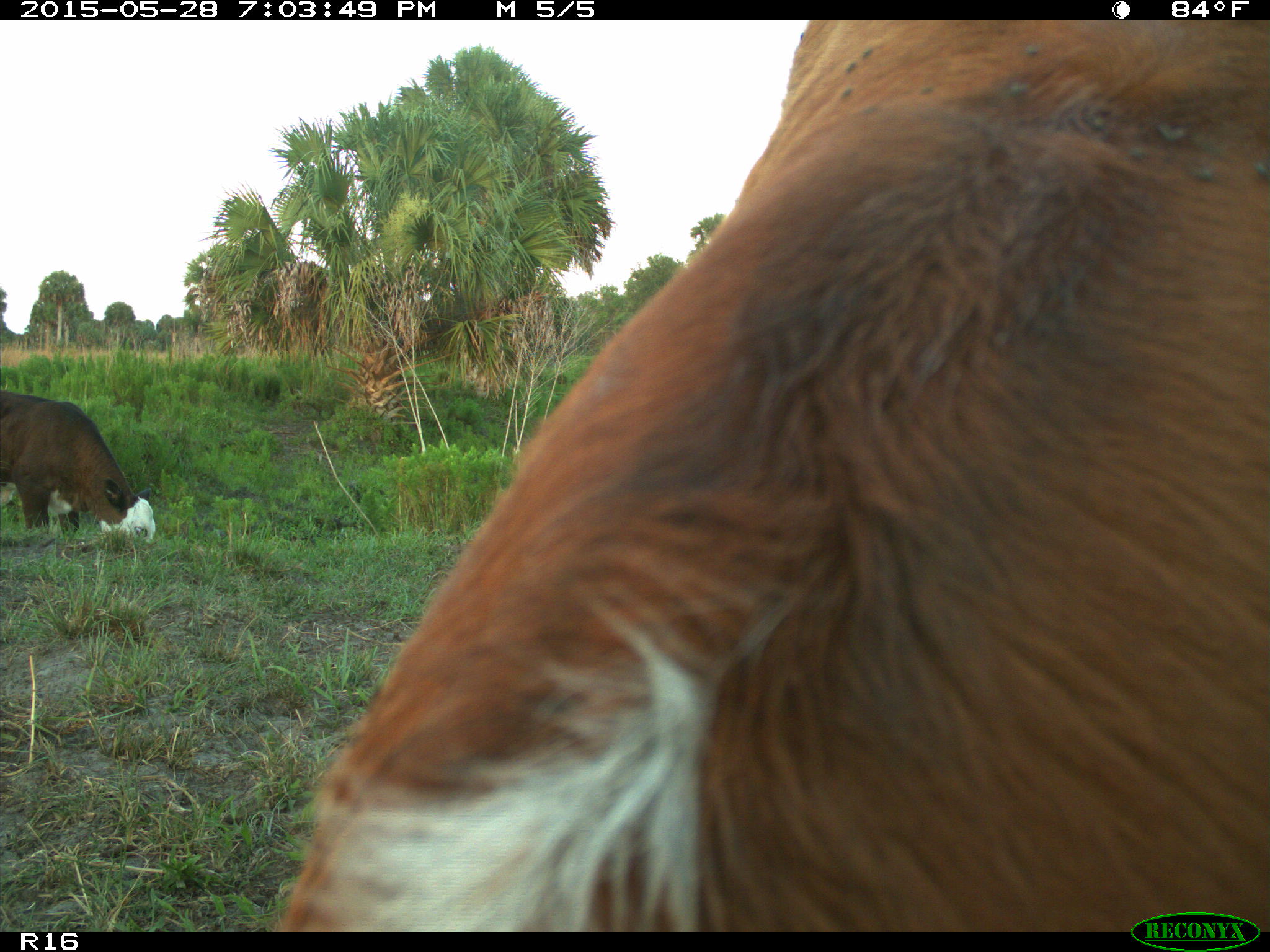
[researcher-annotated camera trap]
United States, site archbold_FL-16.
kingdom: Animalia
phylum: Chordata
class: Mammalia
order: Artiodactyla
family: Bovidae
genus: Bos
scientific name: Bos taurus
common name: domestic cow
Bos taurus (domestic cow).